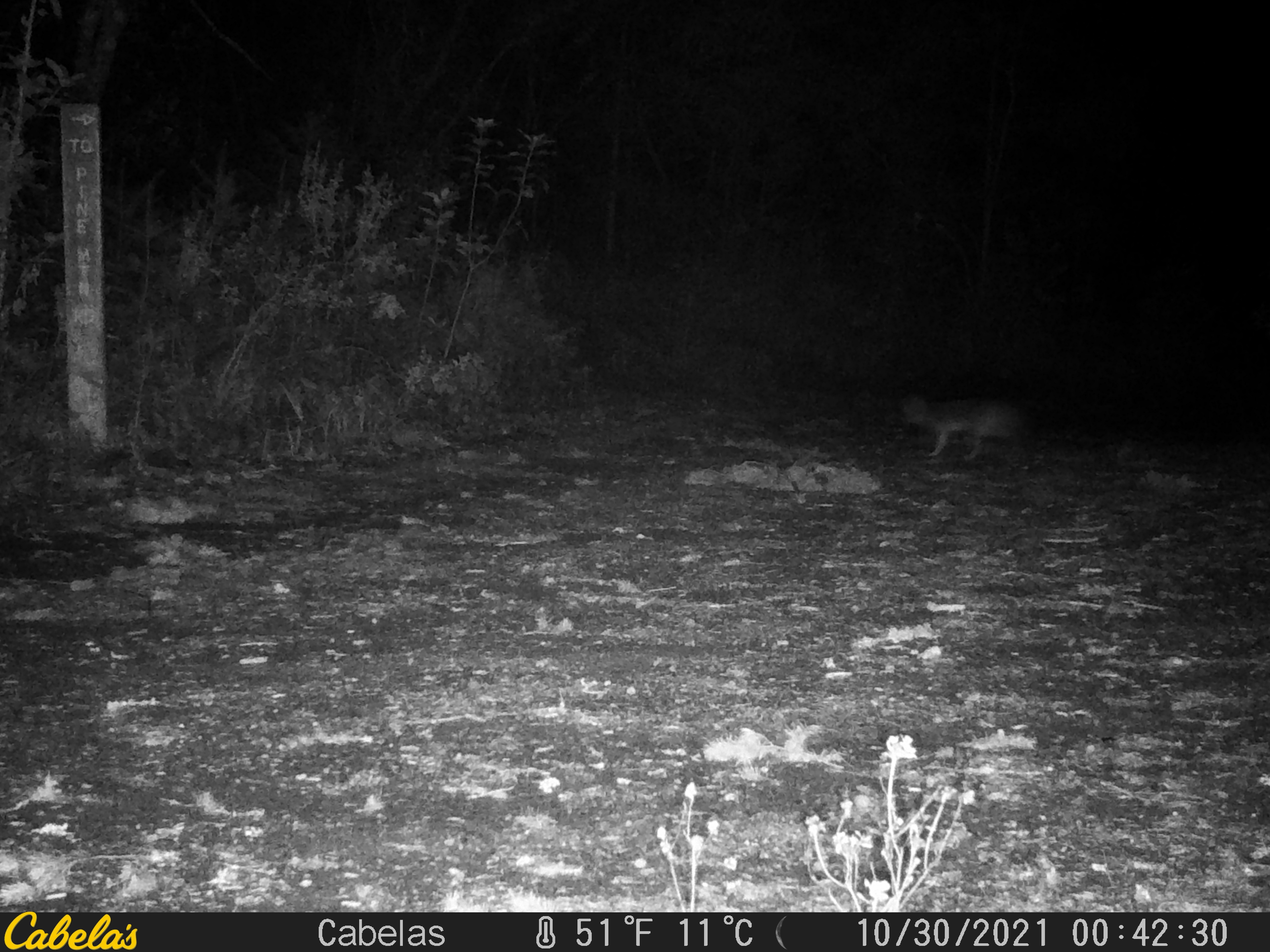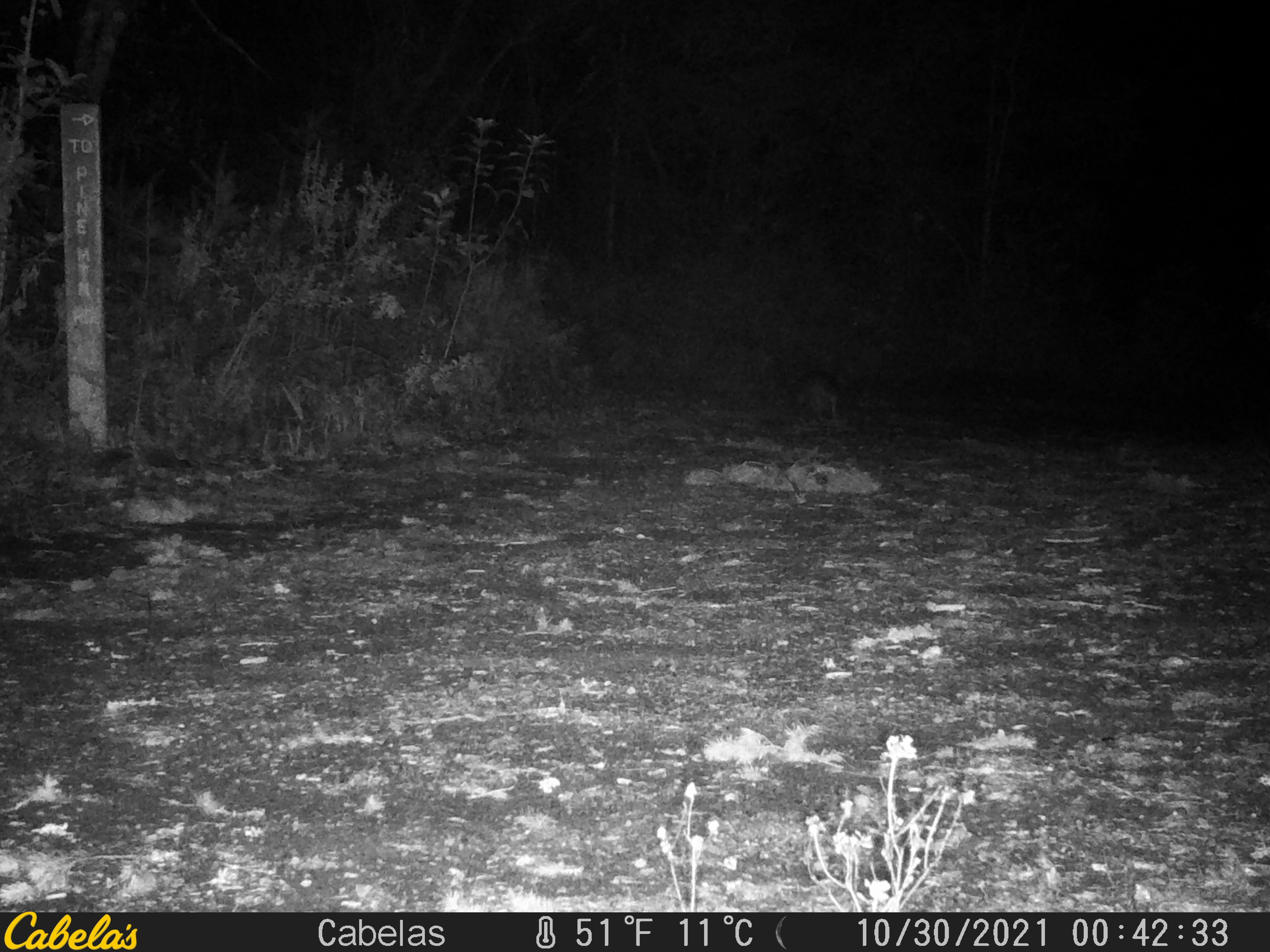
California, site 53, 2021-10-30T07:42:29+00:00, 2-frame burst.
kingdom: Animalia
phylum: Chordata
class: Mammalia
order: Carnivora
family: Canidae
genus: Urocyon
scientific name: Urocyon cinereoargenteus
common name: gray fox